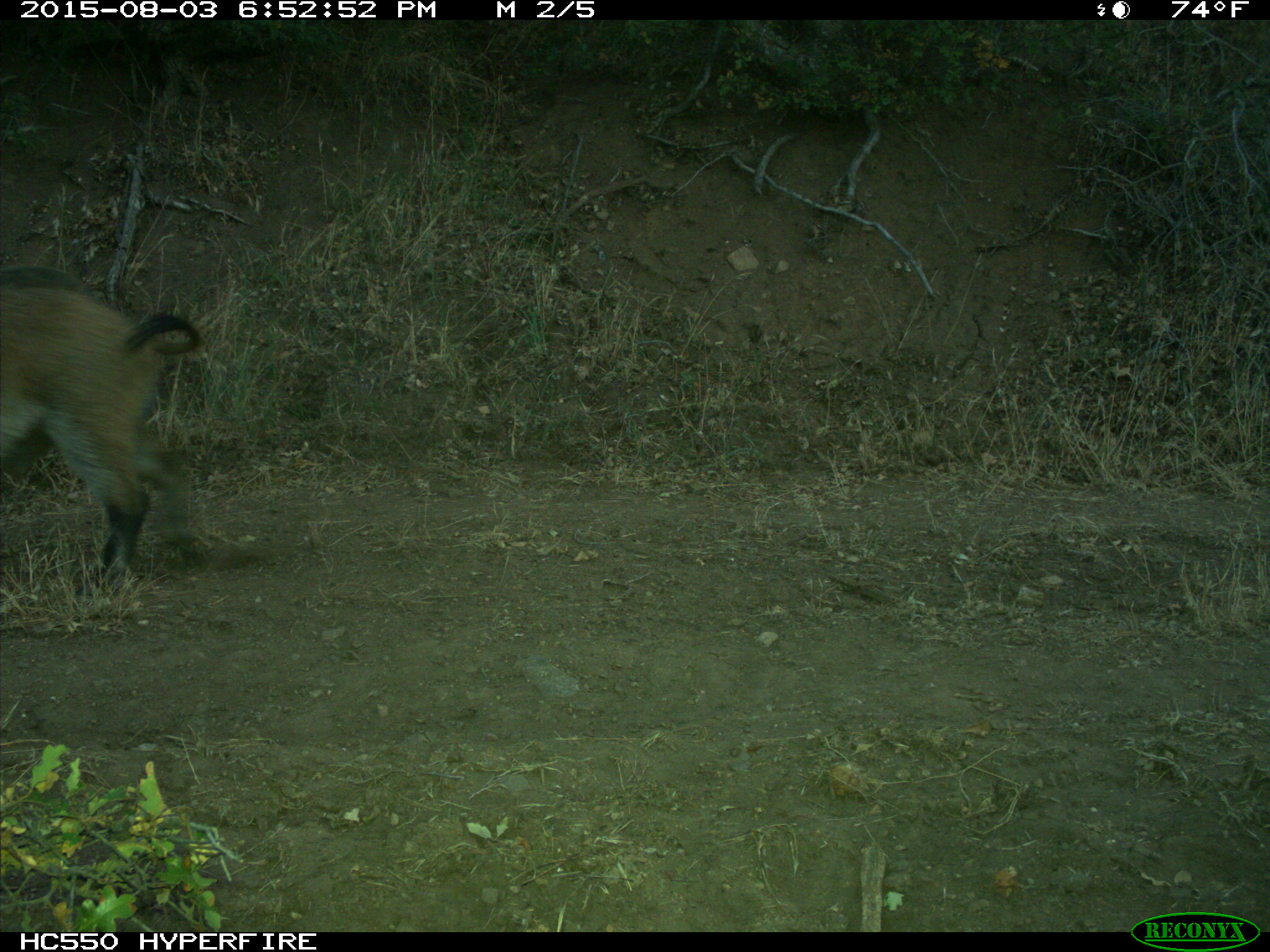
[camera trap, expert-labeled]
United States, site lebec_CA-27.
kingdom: Animalia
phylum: Chordata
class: Mammalia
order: Artiodactyla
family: Suidae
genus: Sus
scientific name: Sus scrofa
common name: wild boar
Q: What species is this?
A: Sus scrofa (wild boar).